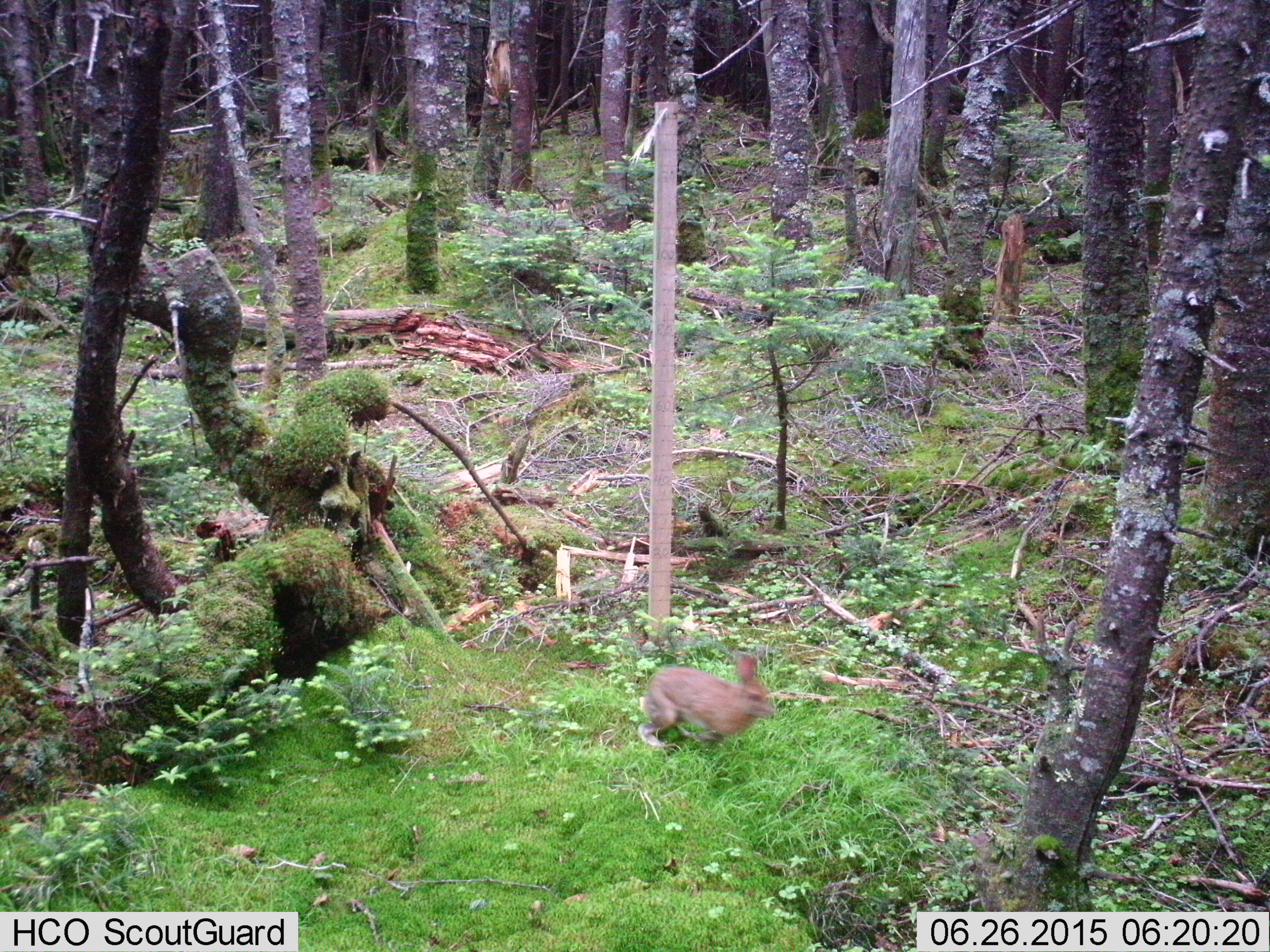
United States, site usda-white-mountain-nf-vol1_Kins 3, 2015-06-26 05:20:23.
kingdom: Animalia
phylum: Chordata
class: Mammalia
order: Lagomorpha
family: Leporidae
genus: Lepus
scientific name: Lepus americanus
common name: snowshoe hare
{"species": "snowshoe hare (Lepus americanus)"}